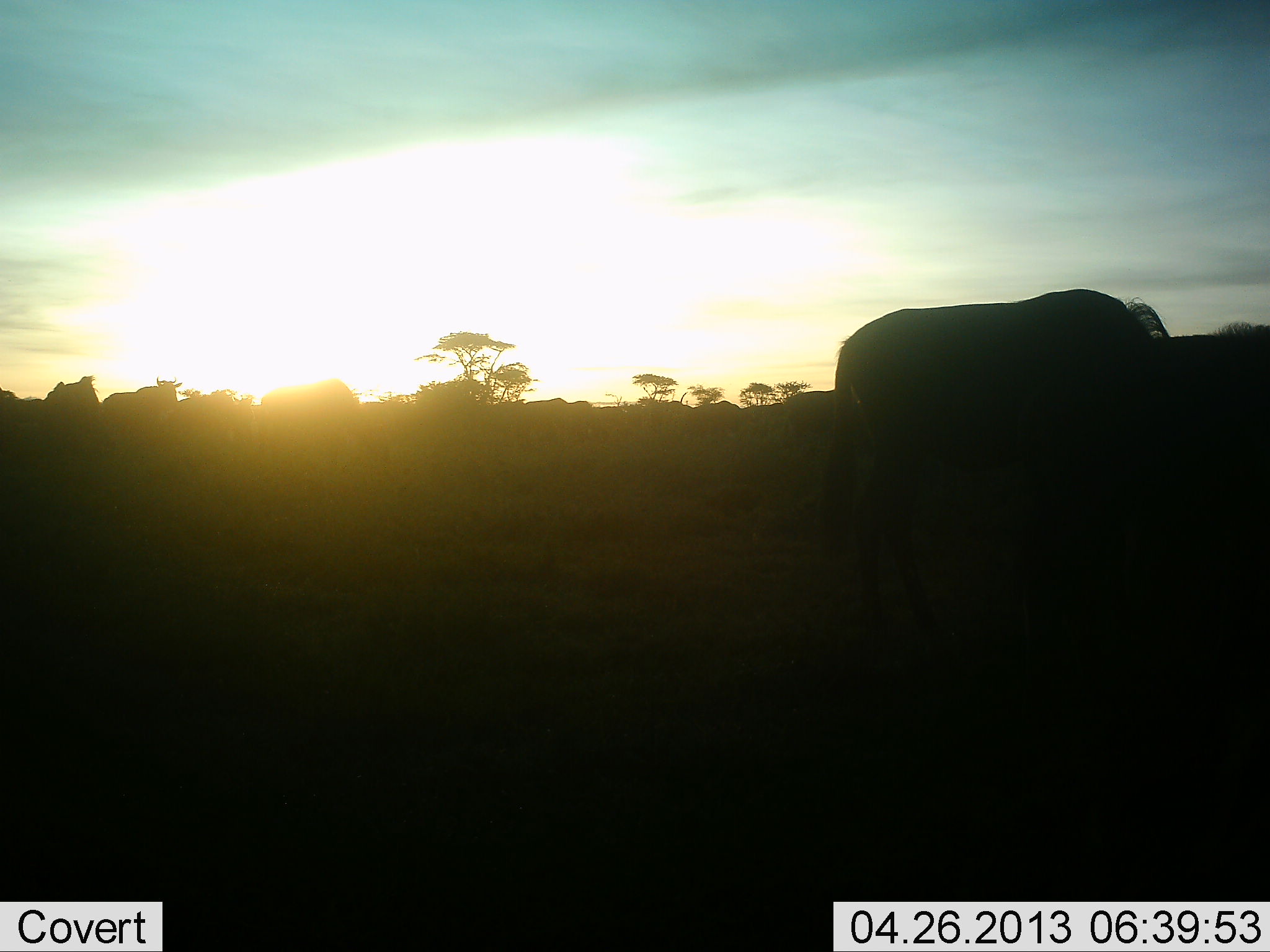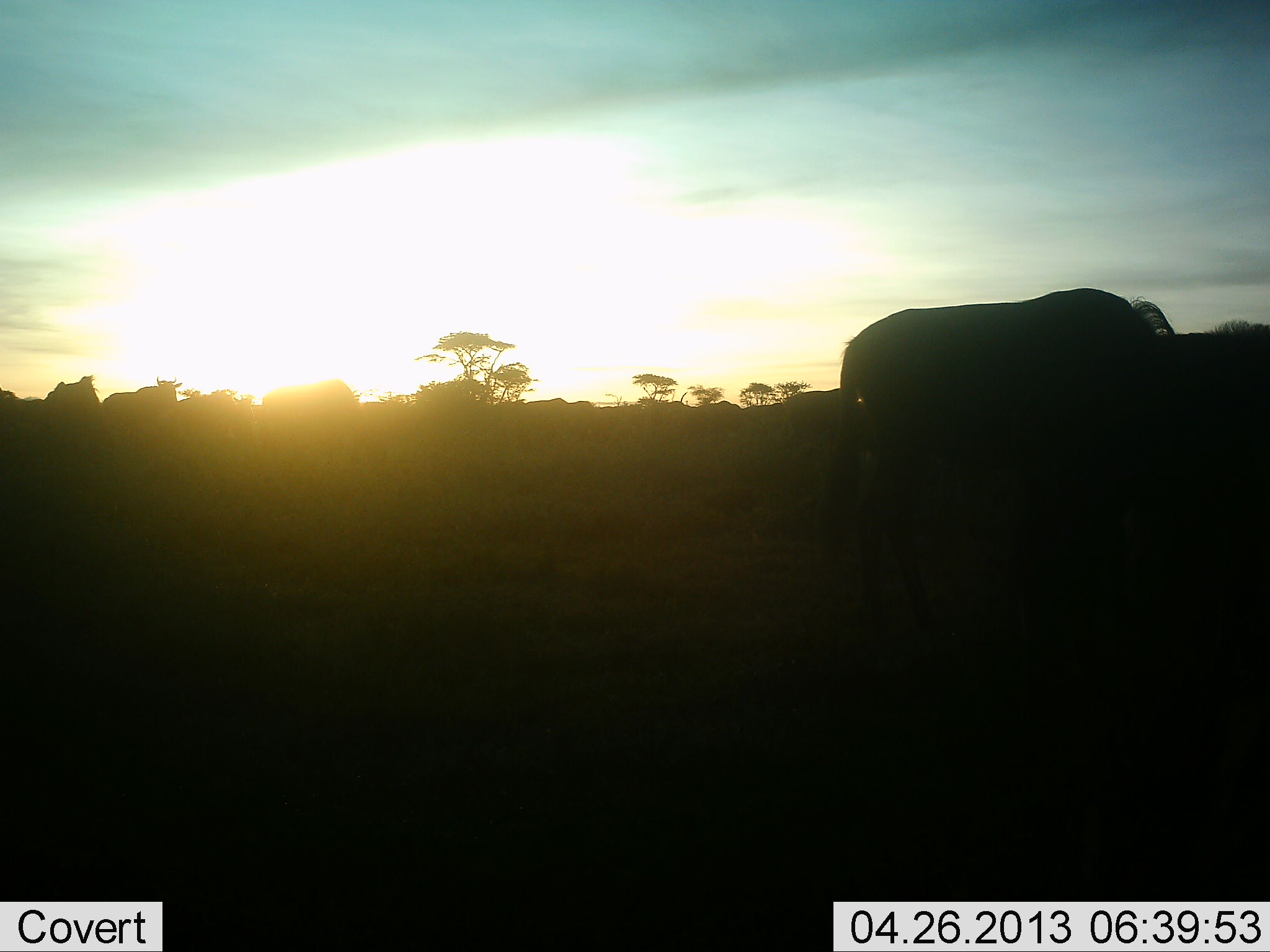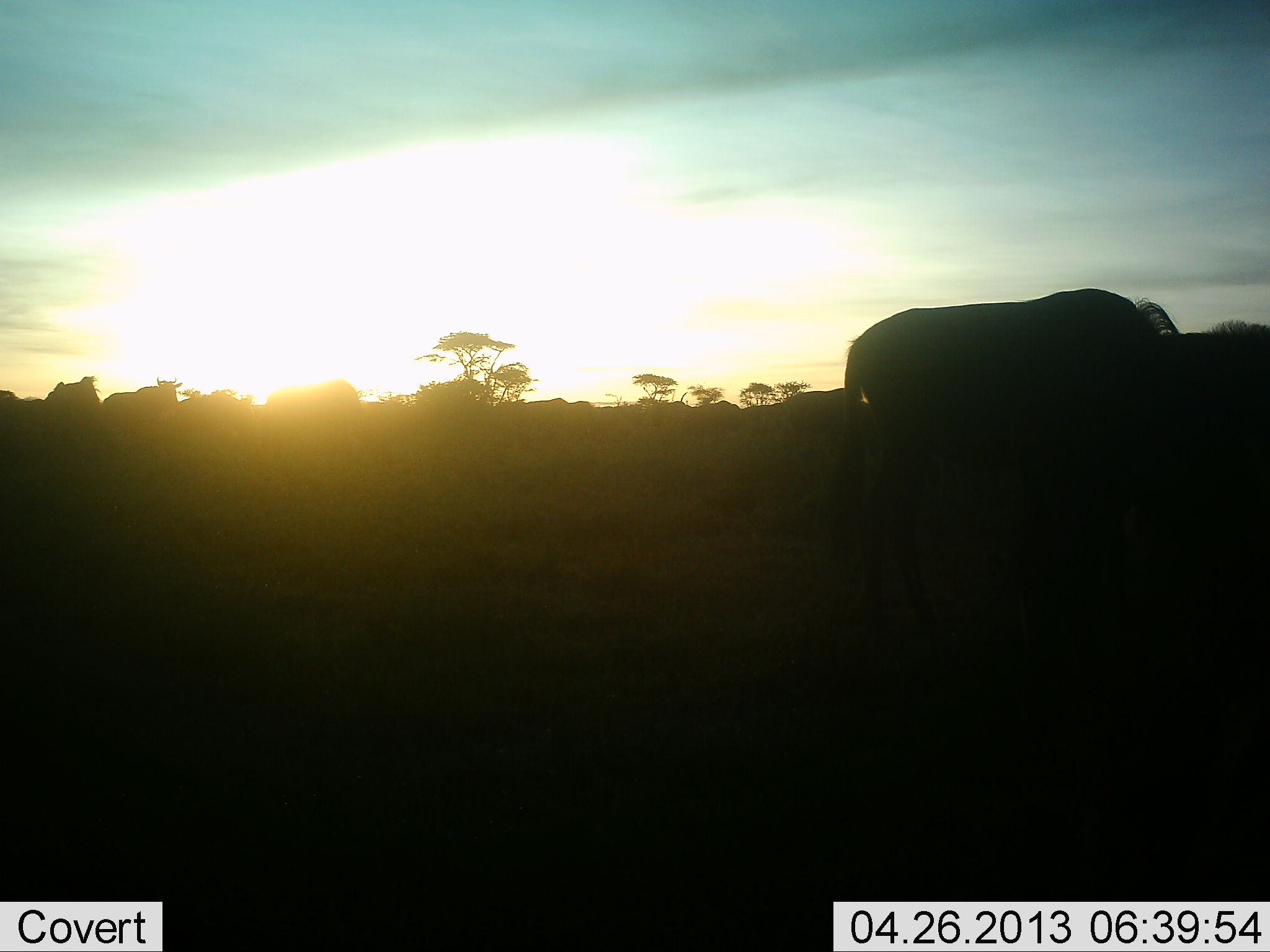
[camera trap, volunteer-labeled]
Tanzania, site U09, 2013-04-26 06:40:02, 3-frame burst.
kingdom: Animalia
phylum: Chordata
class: Mammalia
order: Artiodactyla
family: Bovidae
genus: Connochaetes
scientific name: Connochaetes taurinus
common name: blue wildebeest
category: wildebeest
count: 2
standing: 73%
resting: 0%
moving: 7%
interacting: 0%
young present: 0%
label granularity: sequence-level